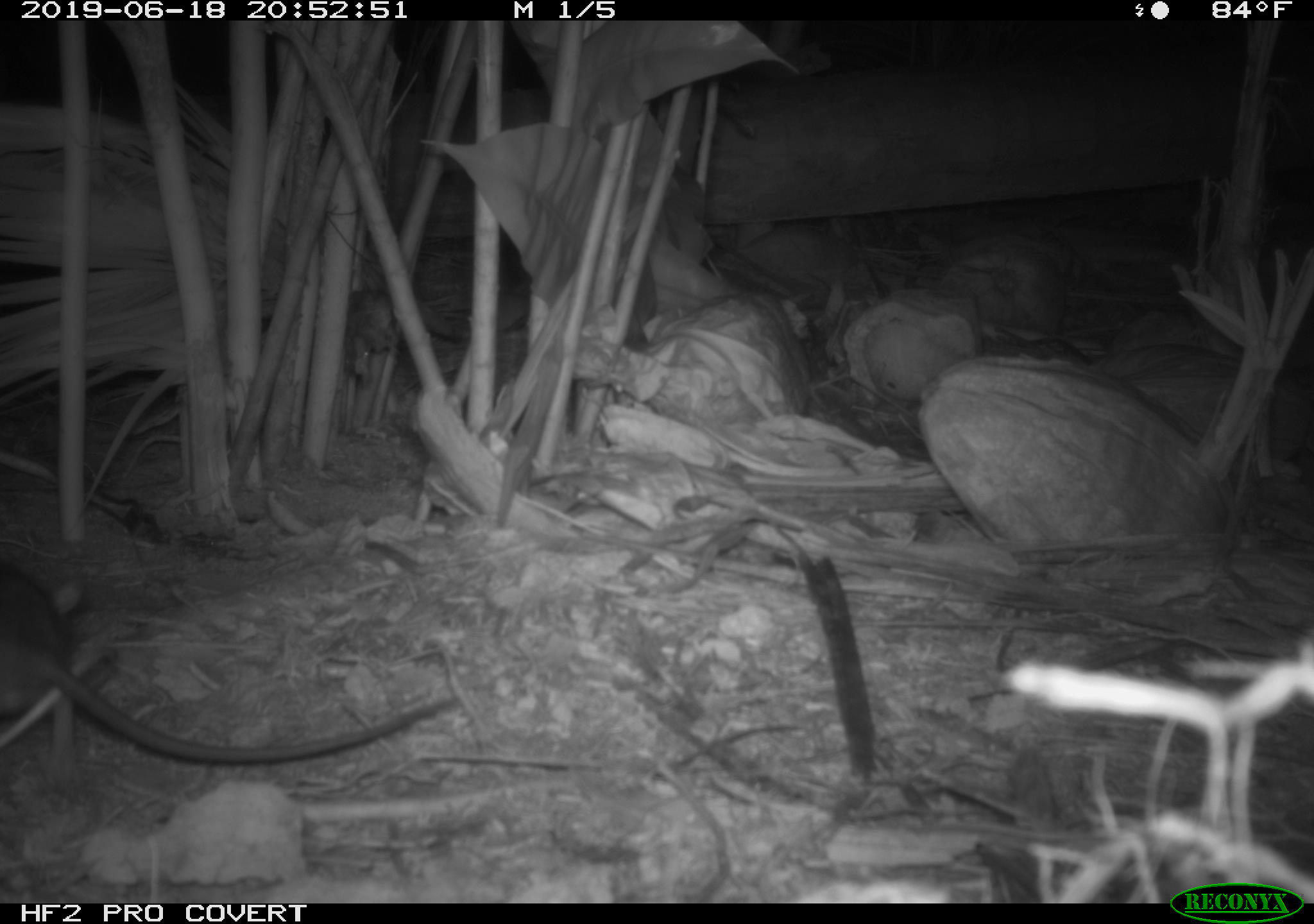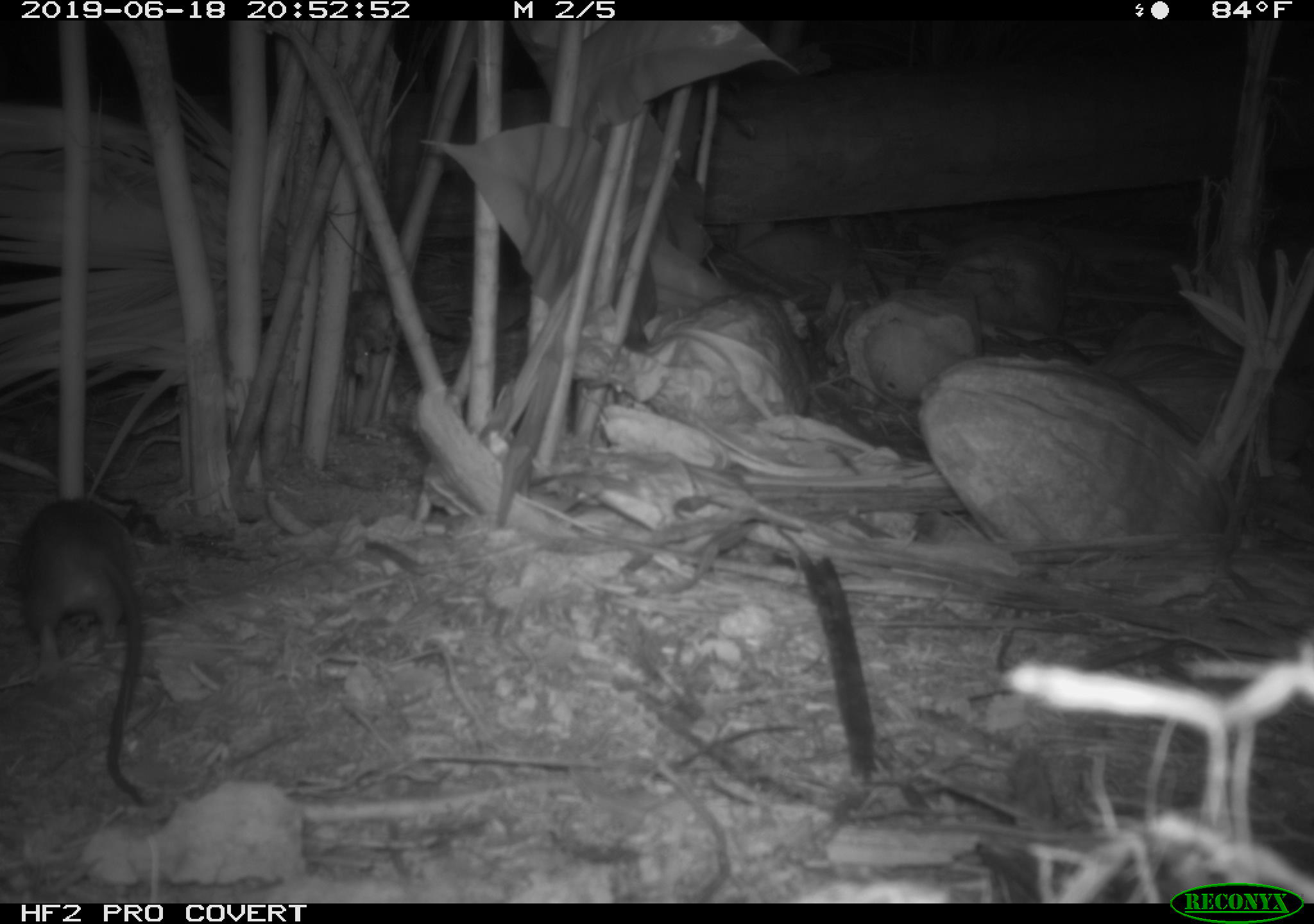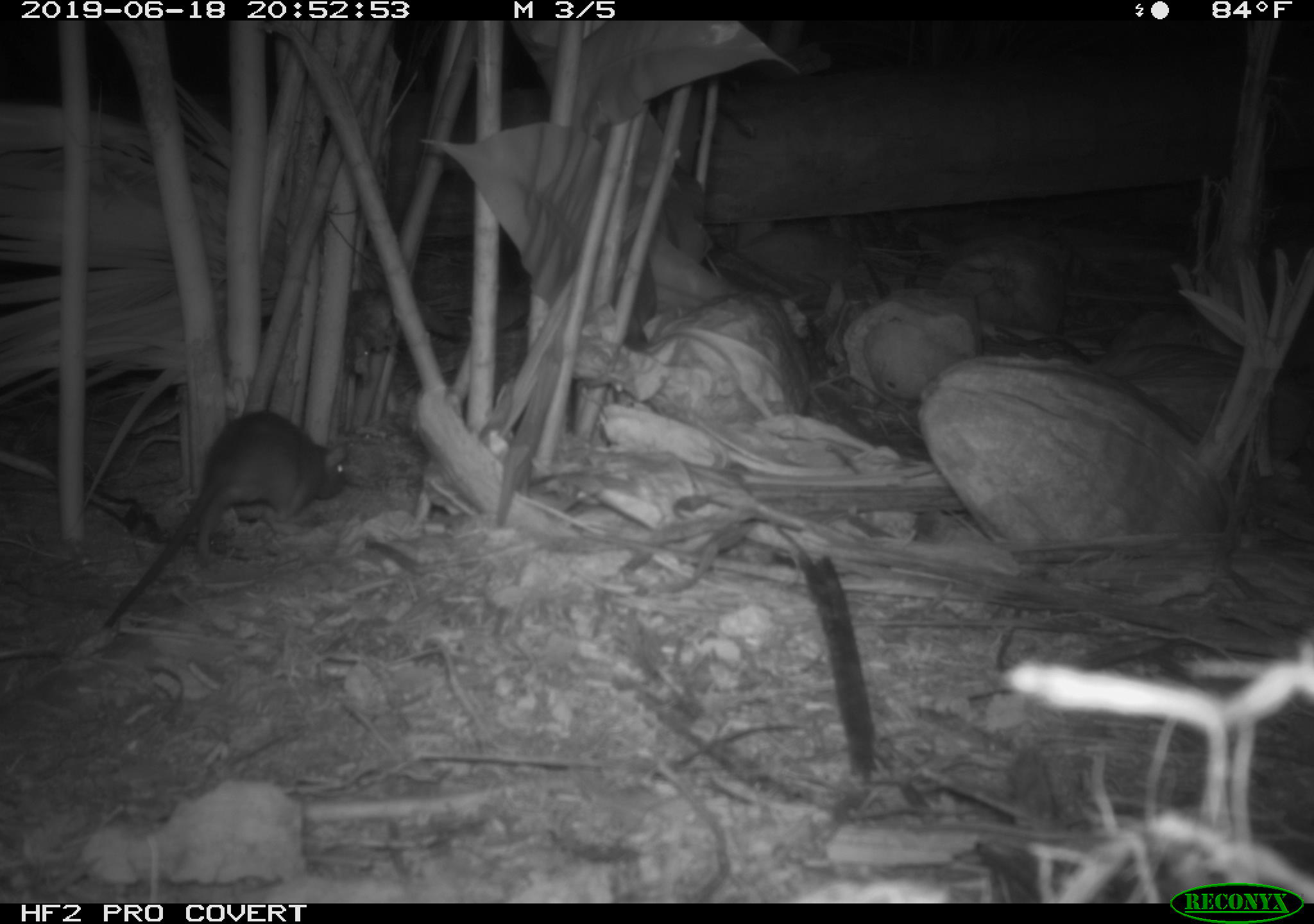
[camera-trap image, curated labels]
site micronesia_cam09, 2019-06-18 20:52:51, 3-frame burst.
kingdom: Animalia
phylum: Chordata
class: Mammalia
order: Rodentia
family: Muridae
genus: Rattus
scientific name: Rattus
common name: rat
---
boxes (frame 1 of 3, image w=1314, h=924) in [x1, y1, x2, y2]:
rat: [0, 558, 458, 782]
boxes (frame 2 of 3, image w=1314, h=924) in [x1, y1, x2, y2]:
rat: [0, 502, 166, 818]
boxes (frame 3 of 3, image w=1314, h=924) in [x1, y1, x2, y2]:
rat: [85, 409, 353, 635]